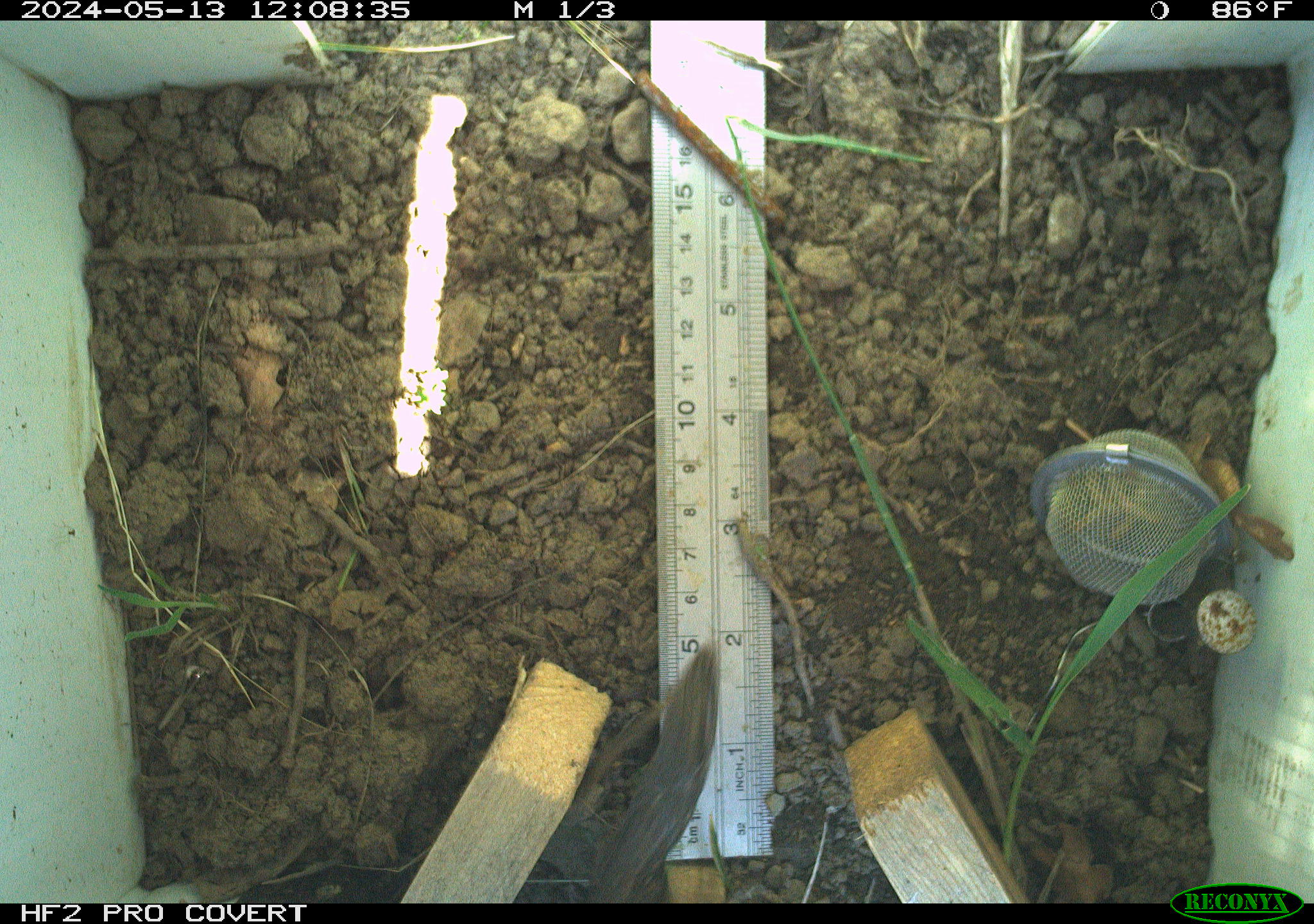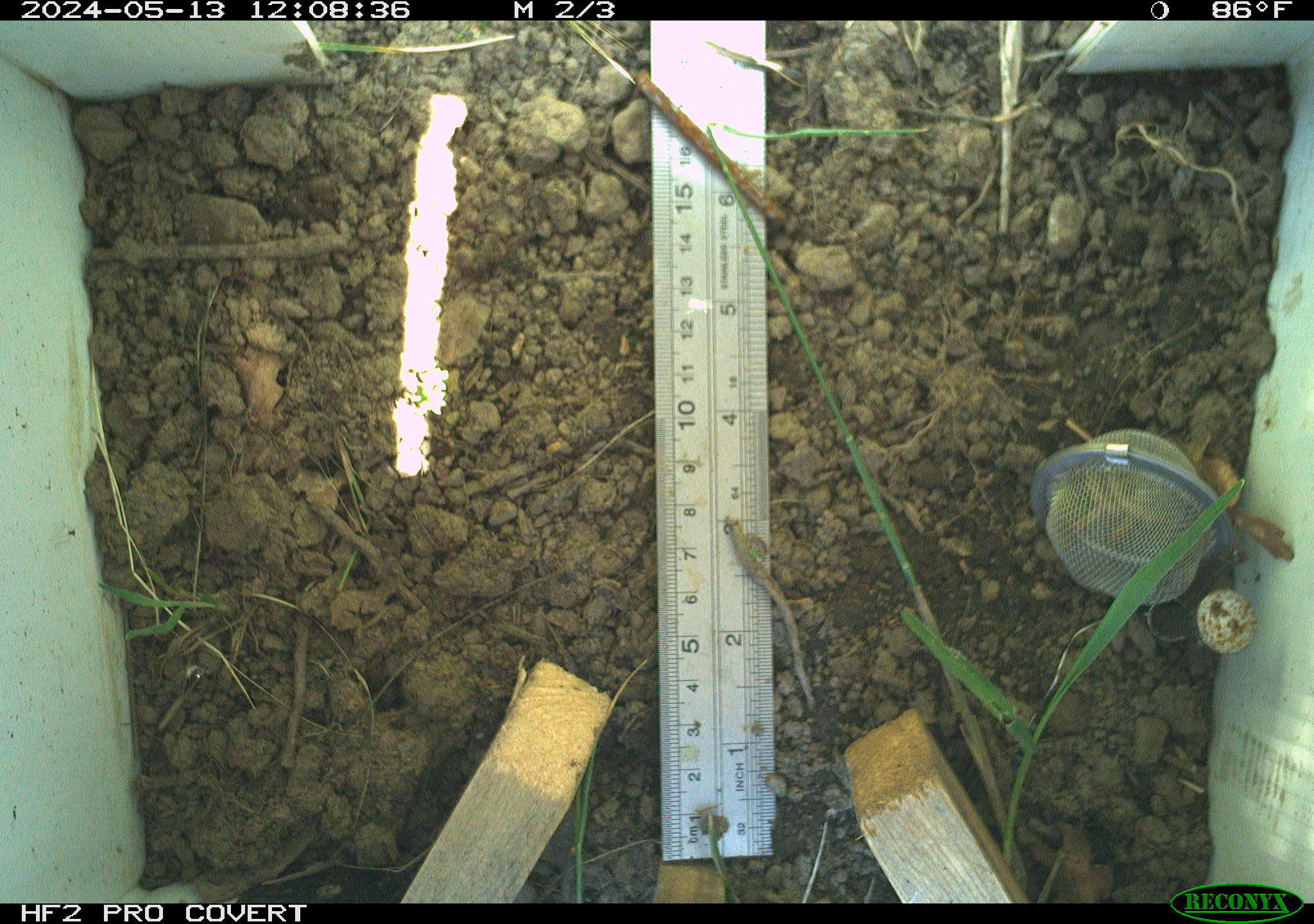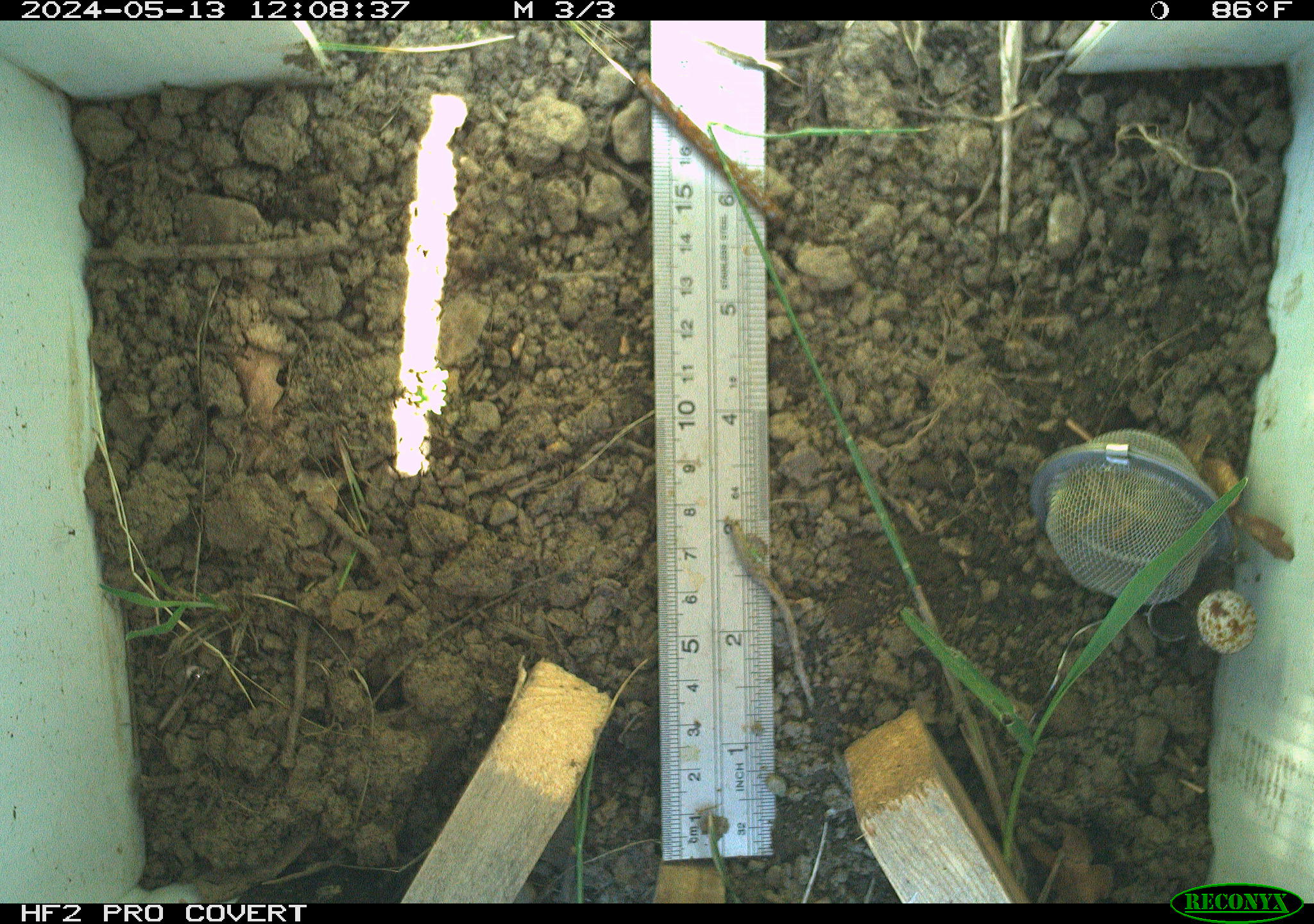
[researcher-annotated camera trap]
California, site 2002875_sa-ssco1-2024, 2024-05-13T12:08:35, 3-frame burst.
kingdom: Animalia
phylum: Chordata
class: Reptilia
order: Squamata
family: Colubridae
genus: Coluber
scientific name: Coluber constrictor mormon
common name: western yellow-bellied racer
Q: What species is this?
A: Western yellow-bellied racer (Coluber constrictor mormon).